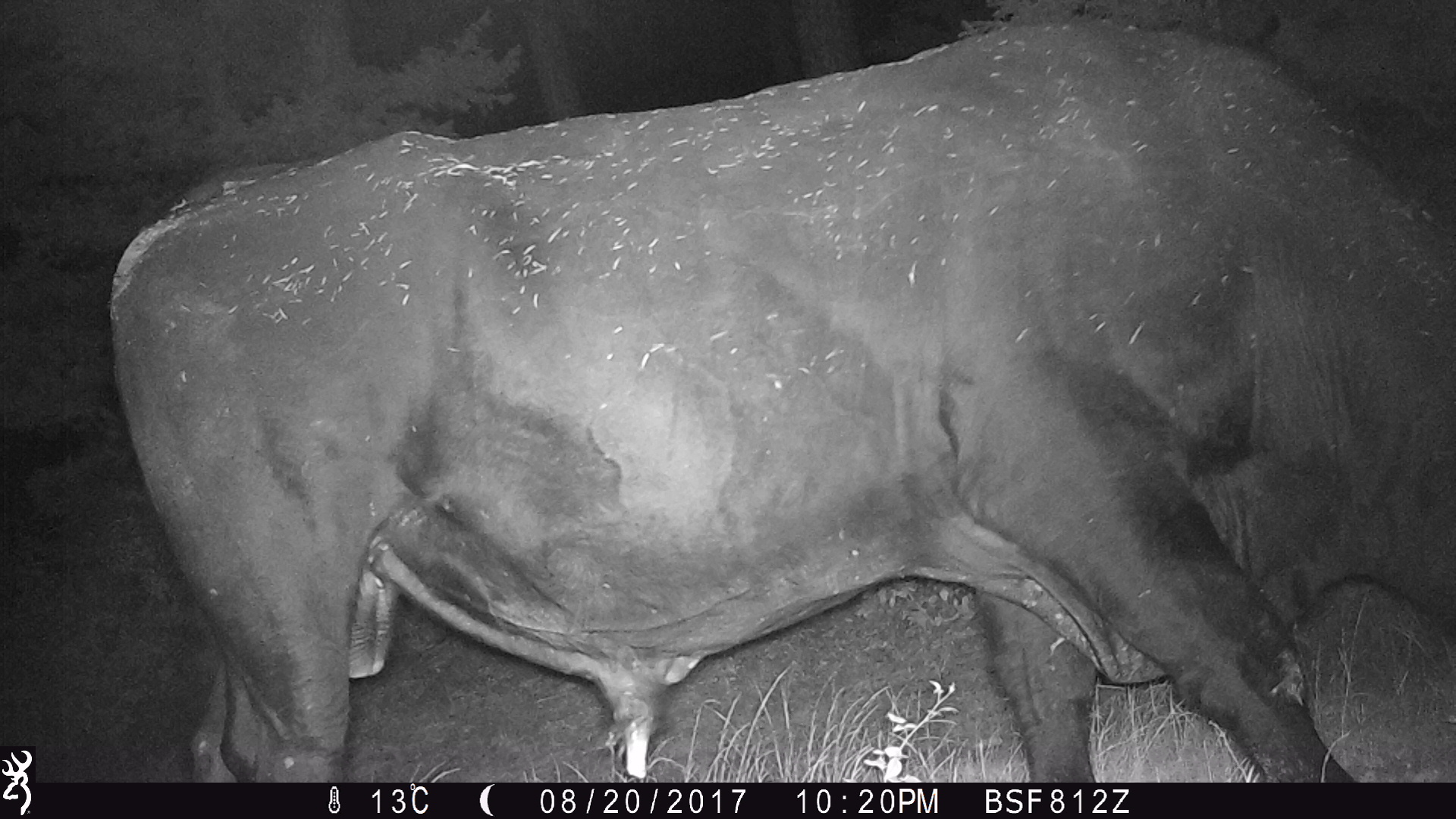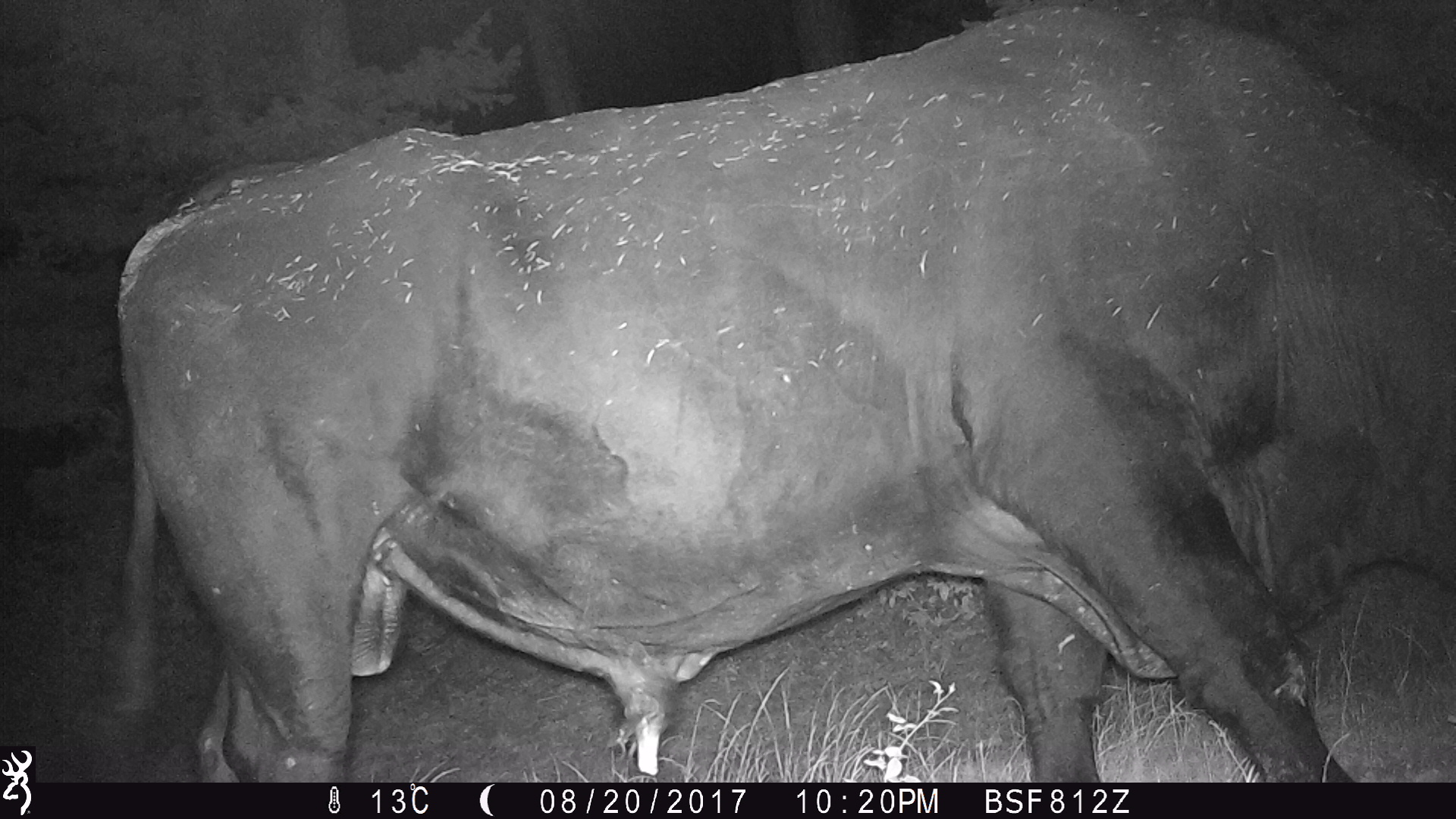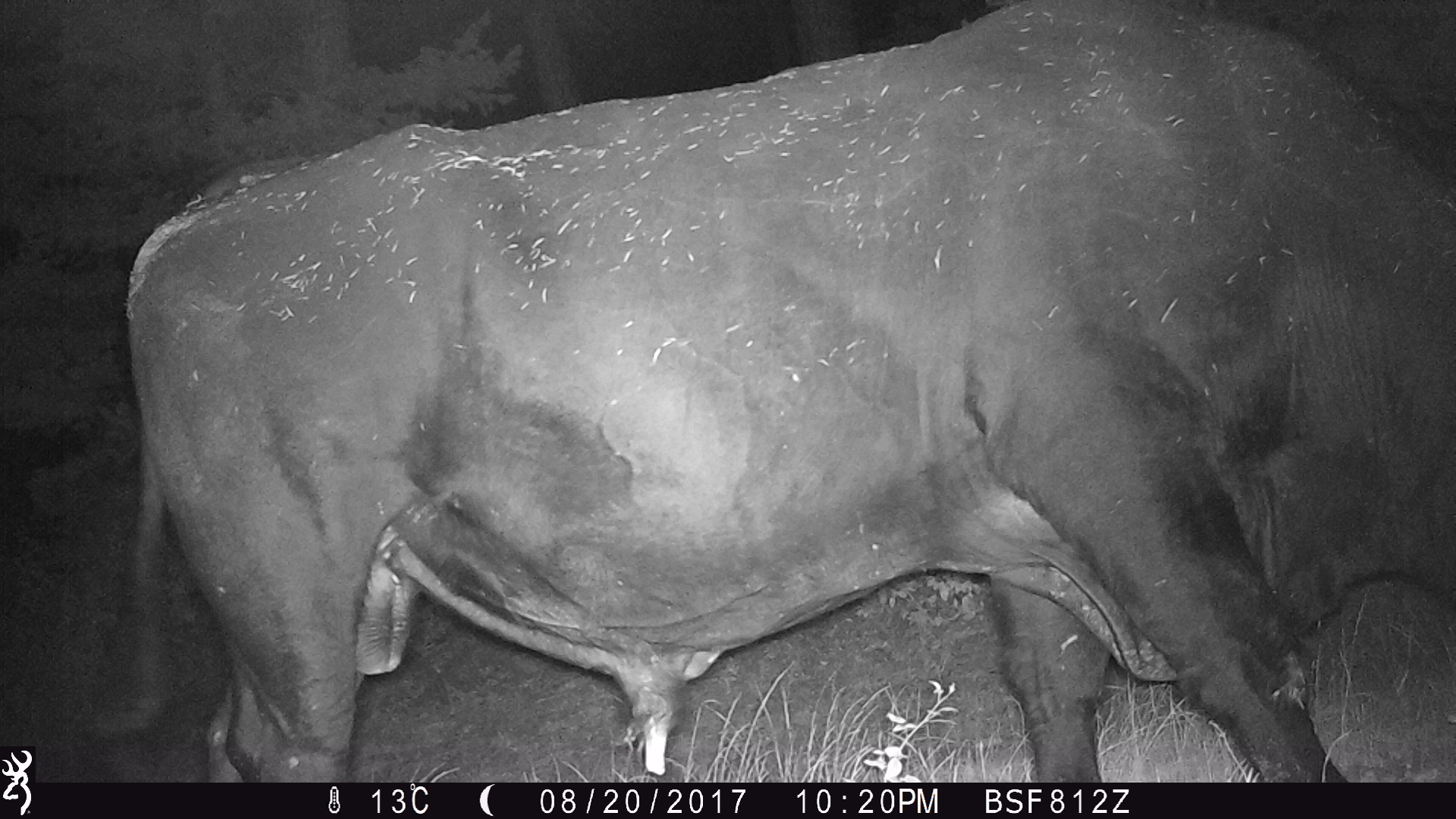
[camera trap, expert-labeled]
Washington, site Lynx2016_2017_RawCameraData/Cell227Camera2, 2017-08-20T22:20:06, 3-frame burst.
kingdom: Animalia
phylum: Chordata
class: Mammalia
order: Artiodactyla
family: Bovidae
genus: Bos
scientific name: Bos taurus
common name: domestic cattle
Domestic cattle (Bos taurus). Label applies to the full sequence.